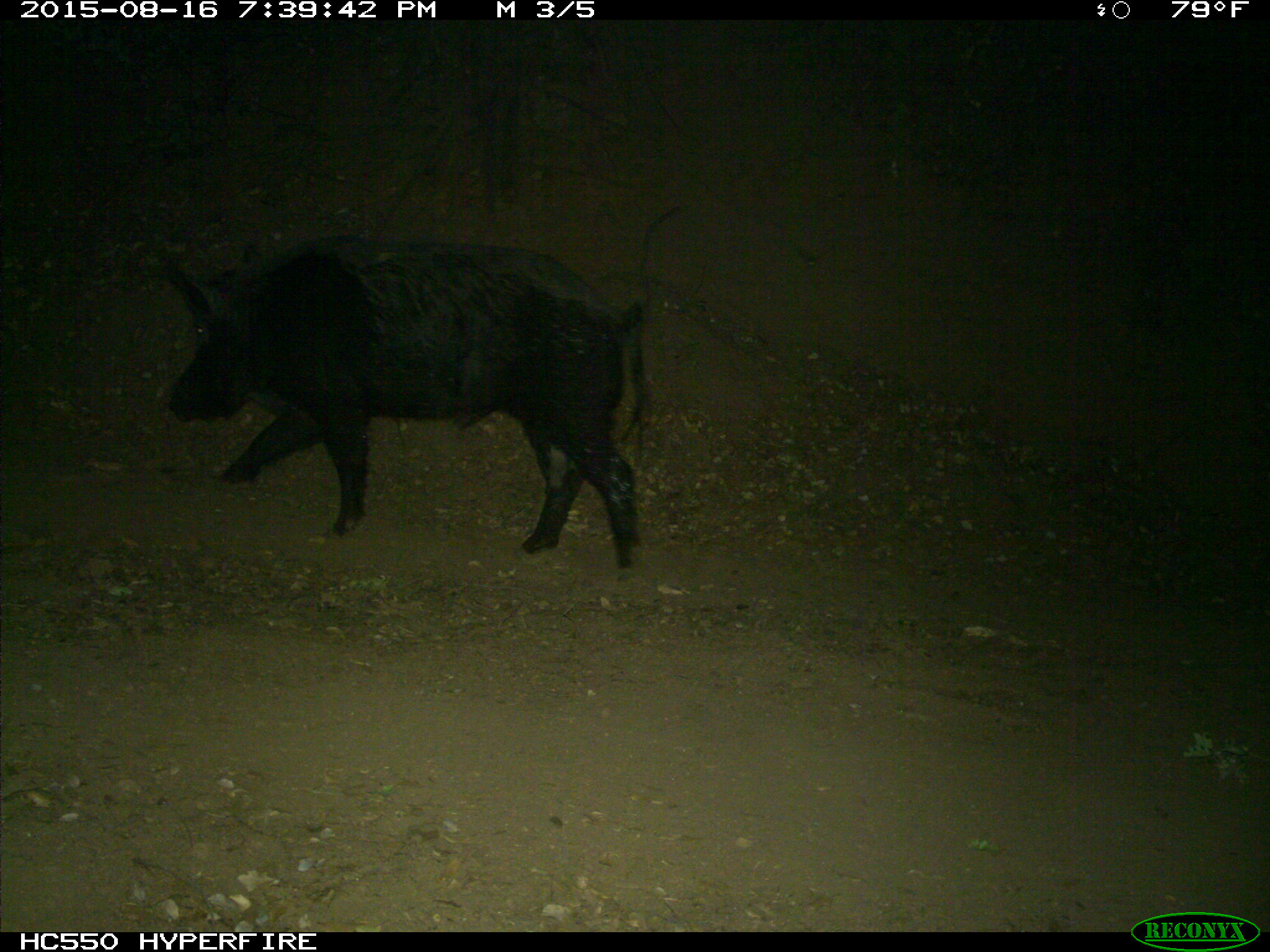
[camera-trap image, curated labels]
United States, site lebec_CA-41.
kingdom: Animalia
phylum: Chordata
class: Mammalia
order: Artiodactyla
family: Suidae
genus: Sus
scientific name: Sus scrofa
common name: wild boar